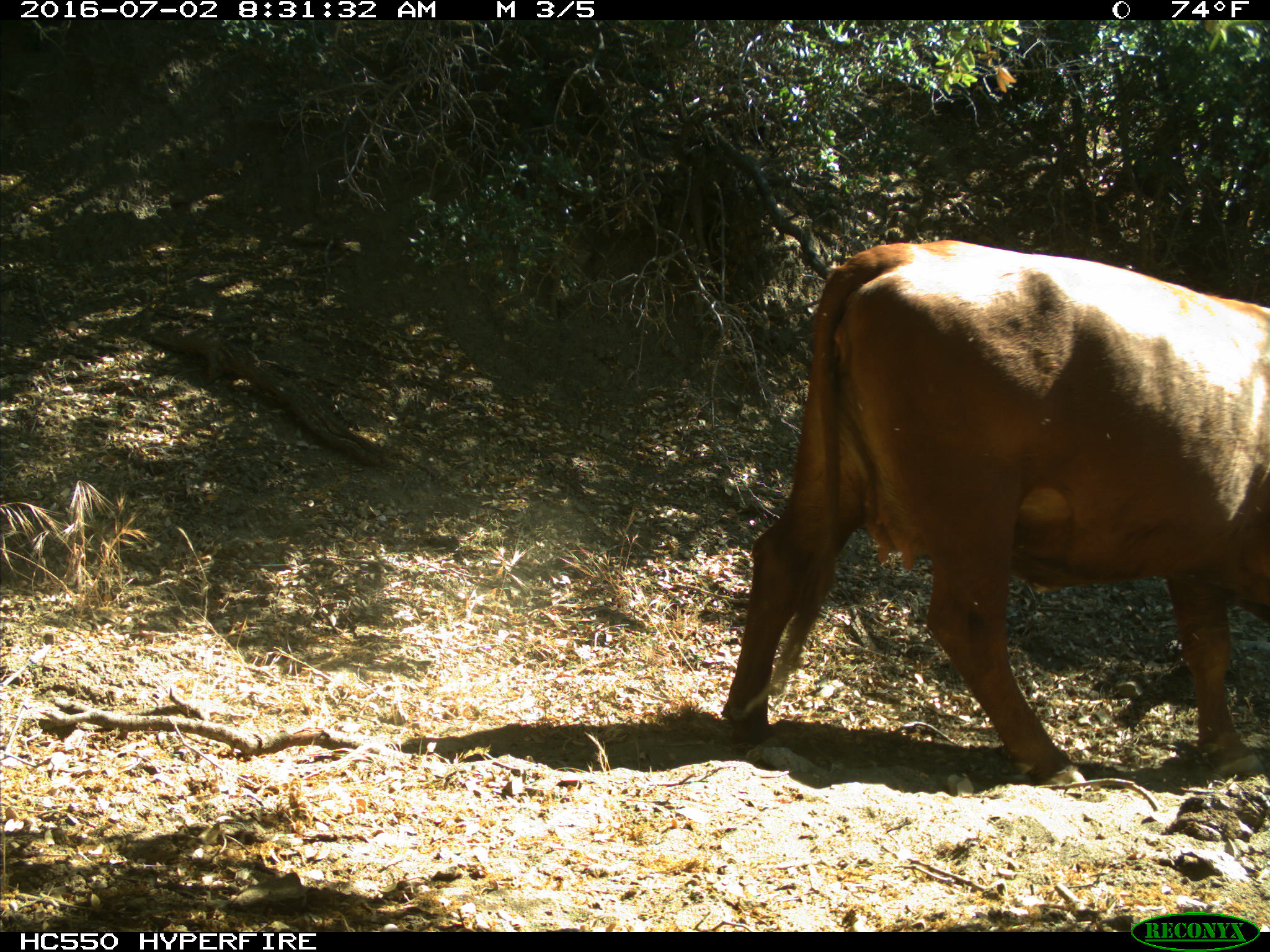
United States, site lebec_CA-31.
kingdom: Animalia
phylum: Chordata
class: Mammalia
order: Artiodactyla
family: Bovidae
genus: Bos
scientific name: Bos taurus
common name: domestic cow